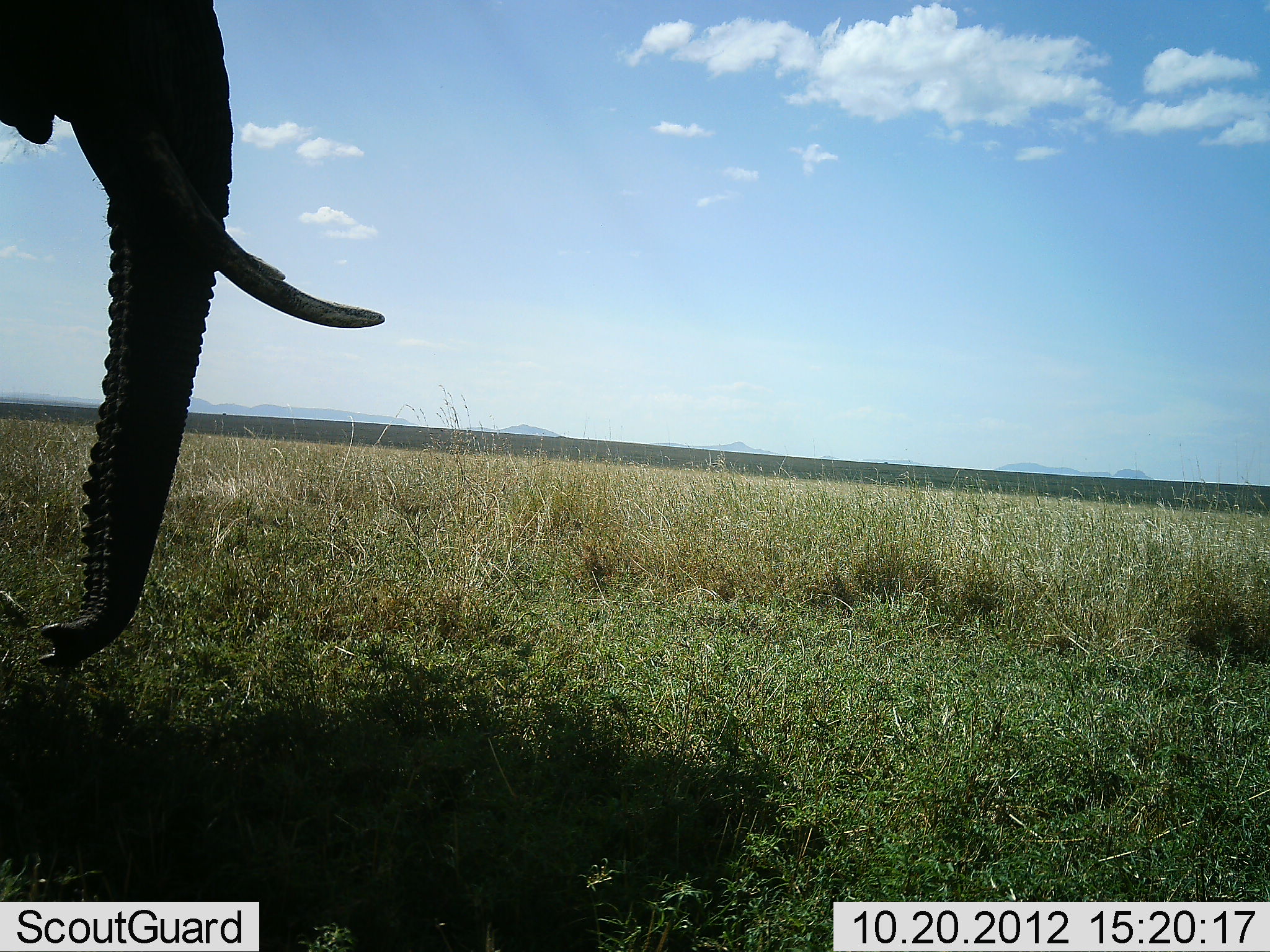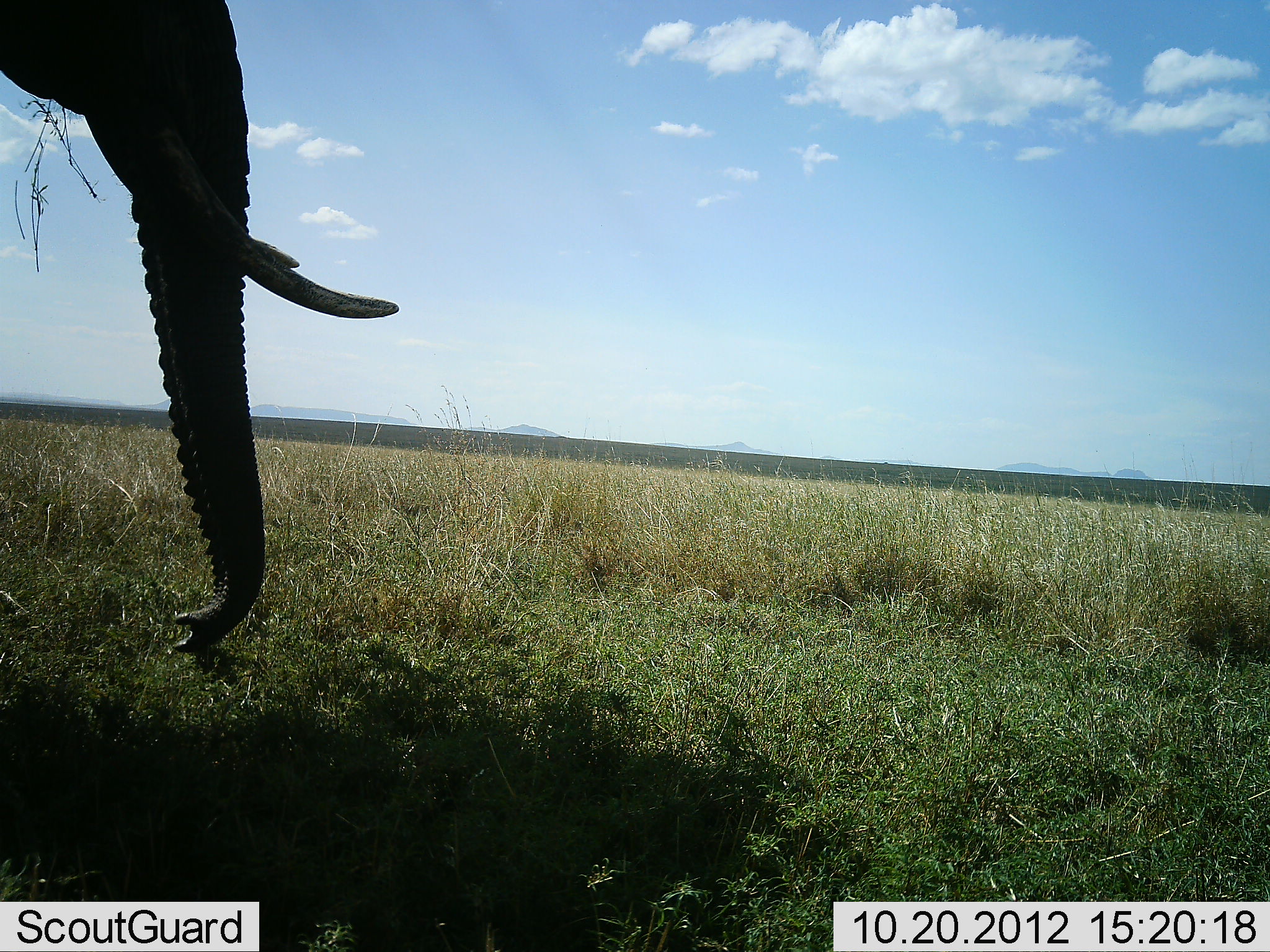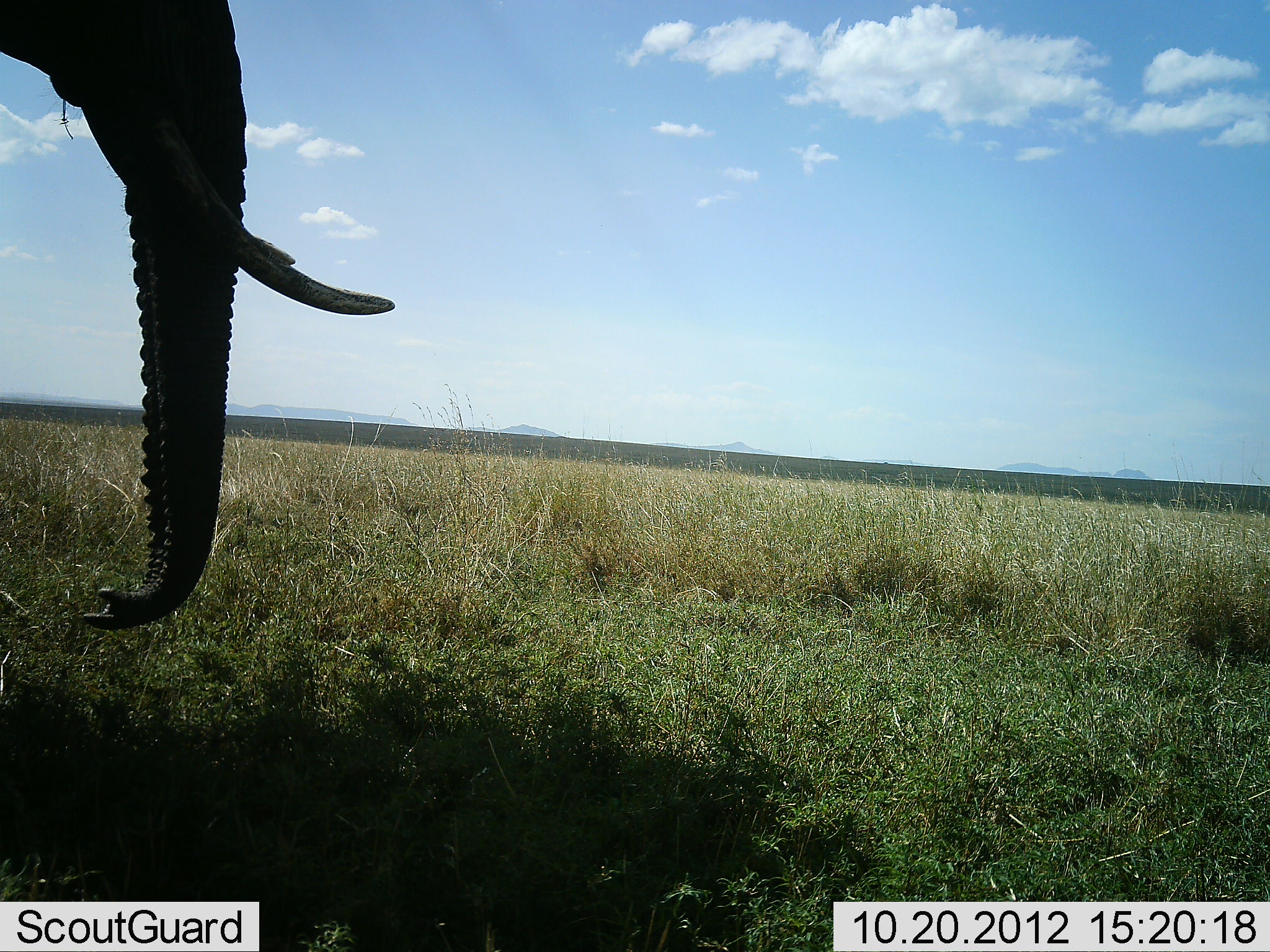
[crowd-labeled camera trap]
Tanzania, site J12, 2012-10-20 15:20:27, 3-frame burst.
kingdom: Animalia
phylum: Chordata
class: Mammalia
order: Proboscidea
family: Elephantidae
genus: Loxodonta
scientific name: Loxodonta africana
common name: african bush elephant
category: elephant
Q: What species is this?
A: Elephant (african bush elephant) (Loxodonta africana).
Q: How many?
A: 1.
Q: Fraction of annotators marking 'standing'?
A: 80%.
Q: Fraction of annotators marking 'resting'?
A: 0%.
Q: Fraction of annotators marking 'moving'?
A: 0%.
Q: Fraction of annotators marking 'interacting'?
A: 0%.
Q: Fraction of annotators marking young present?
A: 0%.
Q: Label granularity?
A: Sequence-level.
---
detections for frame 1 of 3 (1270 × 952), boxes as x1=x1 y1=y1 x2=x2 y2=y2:
animal: x1=0 y1=0 x2=386 y2=678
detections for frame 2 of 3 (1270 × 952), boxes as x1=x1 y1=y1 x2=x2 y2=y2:
animal: x1=1 y1=0 x2=399 y2=656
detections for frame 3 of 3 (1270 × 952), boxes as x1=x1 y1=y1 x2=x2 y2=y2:
animal: x1=0 y1=1 x2=397 y2=624